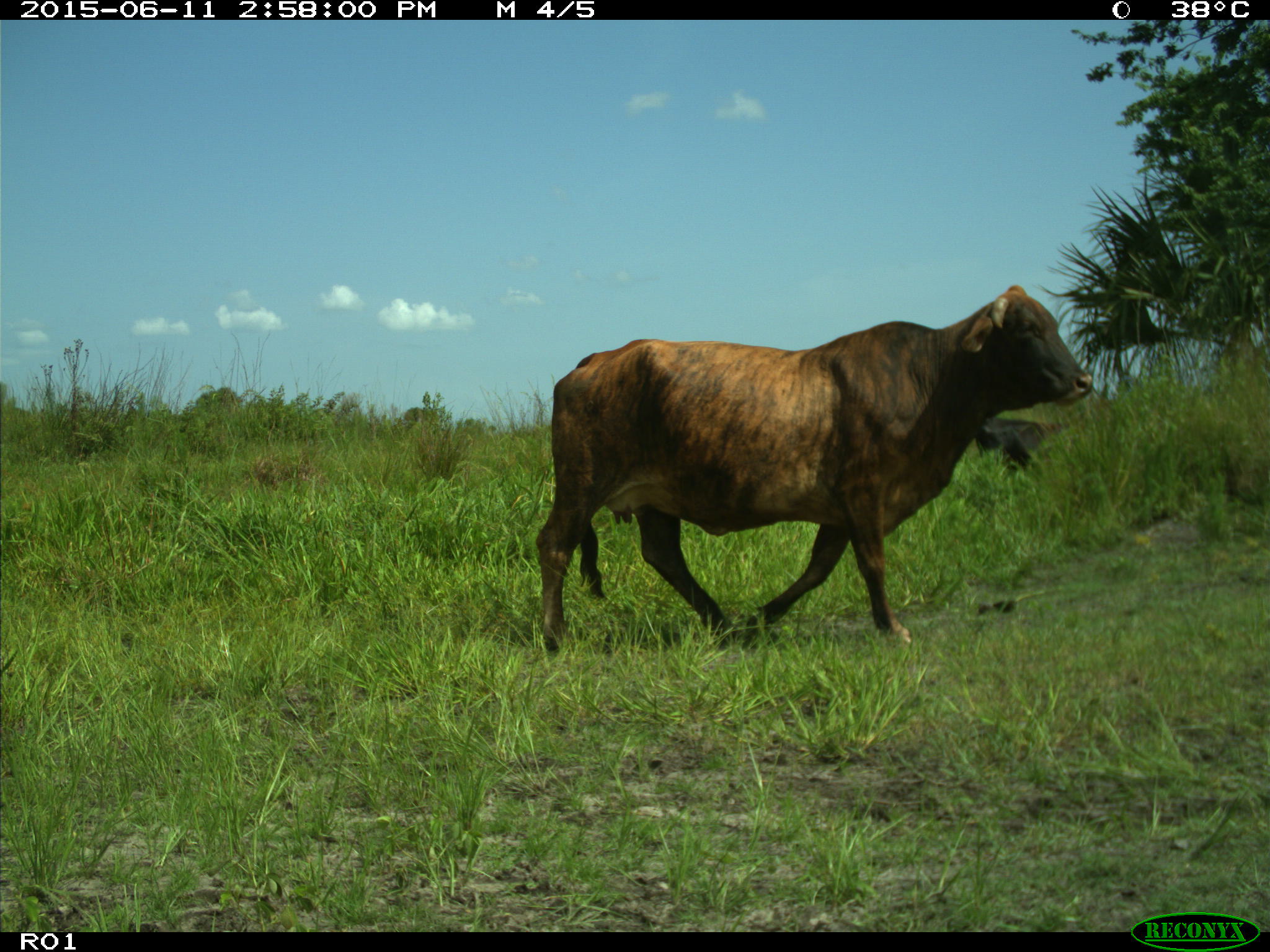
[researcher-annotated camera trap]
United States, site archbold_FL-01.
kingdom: Animalia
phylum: Chordata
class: Mammalia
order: Artiodactyla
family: Bovidae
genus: Bos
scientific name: Bos taurus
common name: domestic cow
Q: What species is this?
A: Bos taurus (domestic cow).